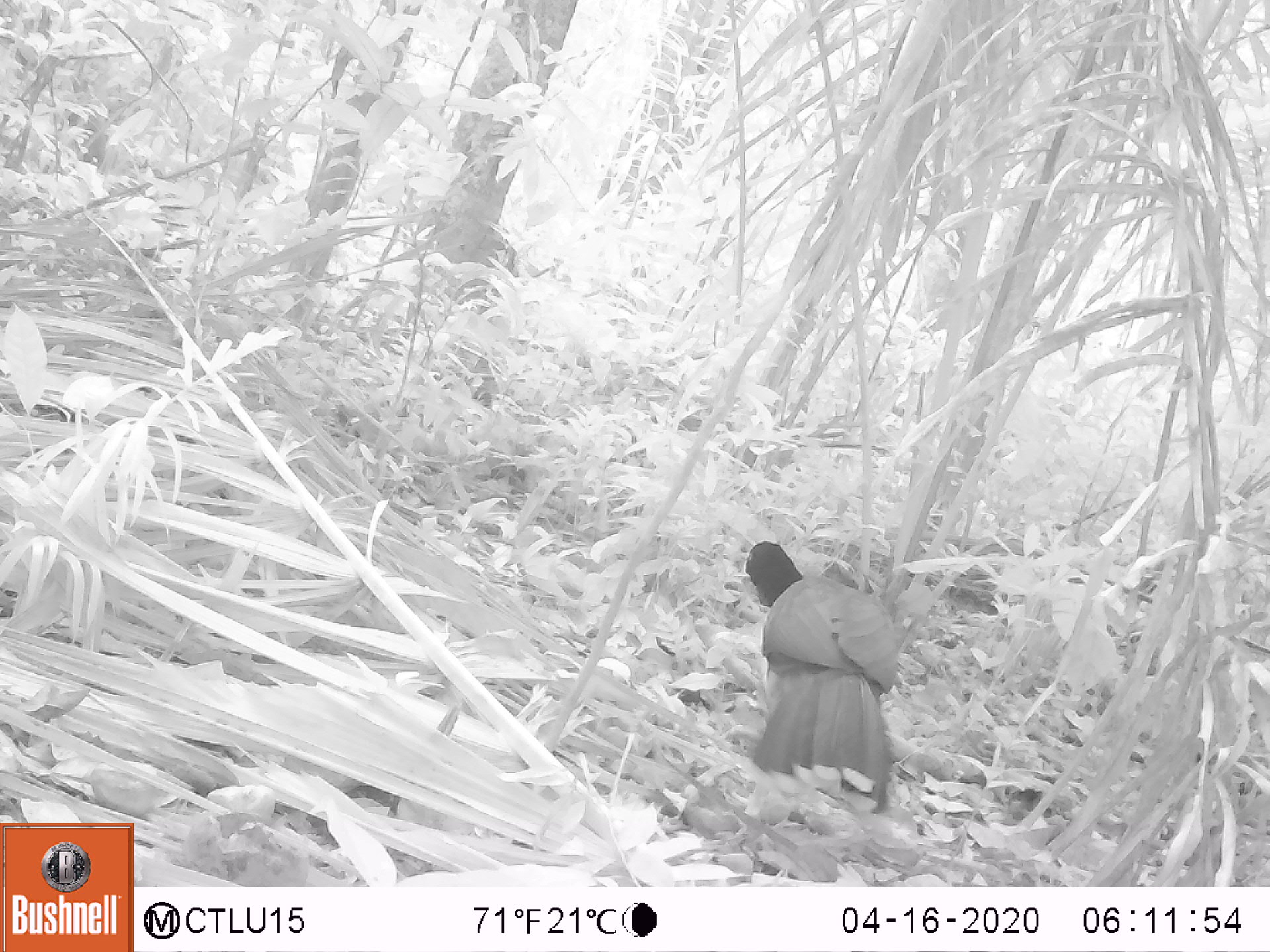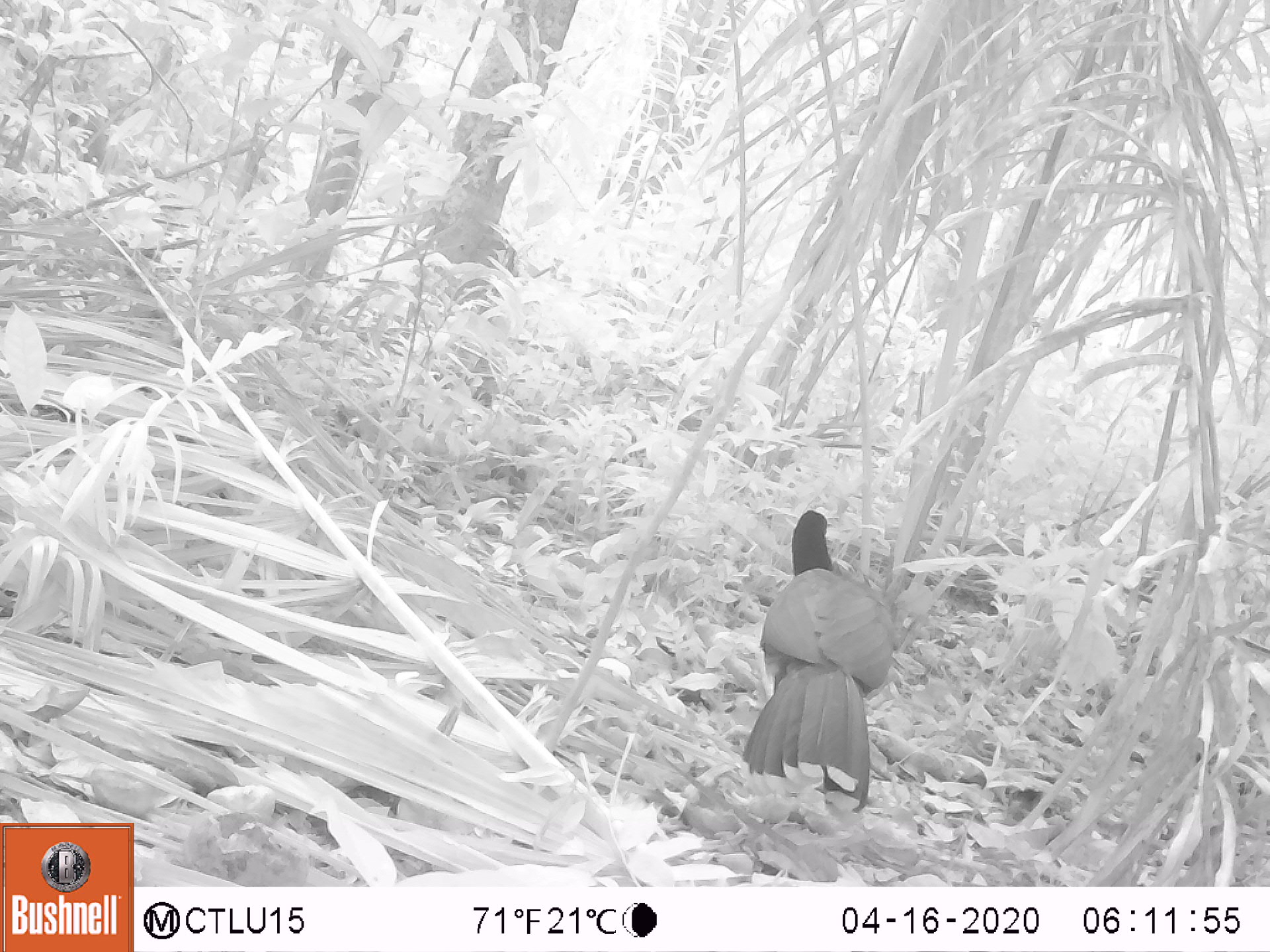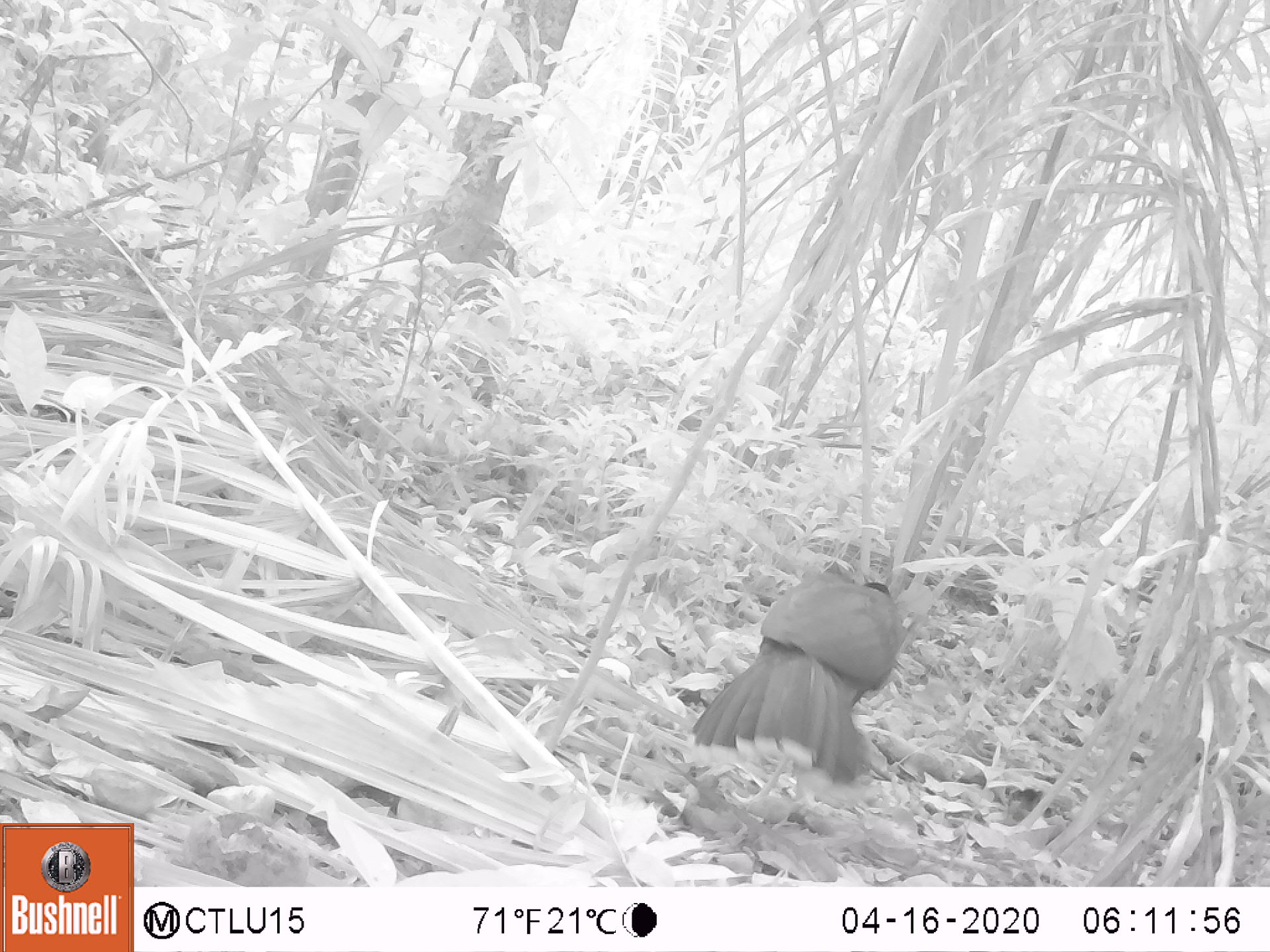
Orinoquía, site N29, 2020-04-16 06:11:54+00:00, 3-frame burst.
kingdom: Animalia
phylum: Chordata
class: Aves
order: Galliformes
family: Cracidae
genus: Mitu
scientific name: Mitu salvini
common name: salvin's currasow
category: salvins curassow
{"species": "salvins curassow (salvin's currasow) (Mitu salvini)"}